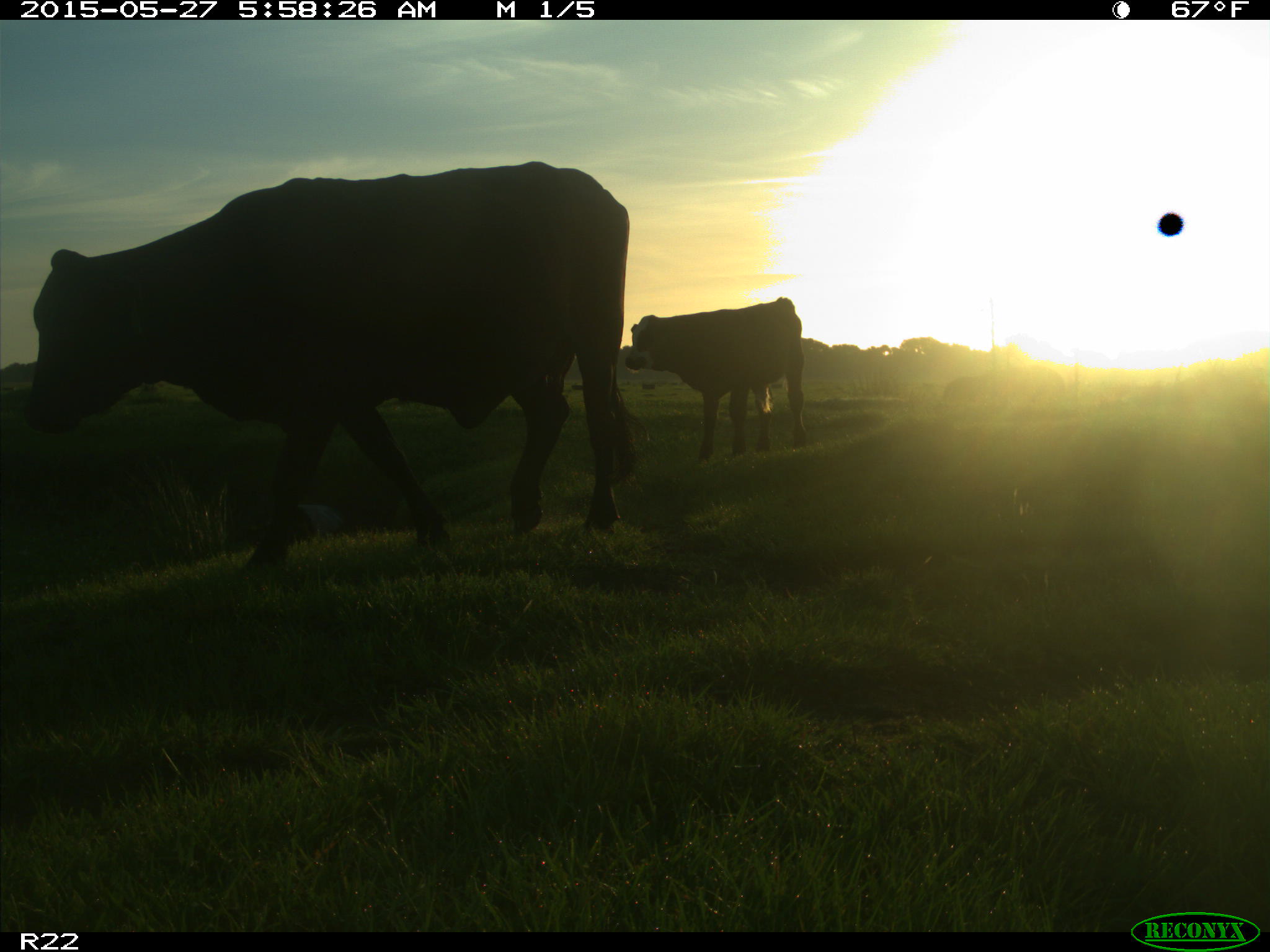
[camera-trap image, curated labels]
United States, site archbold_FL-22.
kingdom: Animalia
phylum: Chordata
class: Mammalia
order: Artiodactyla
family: Bovidae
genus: Bos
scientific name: Bos taurus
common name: domestic cow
Bos taurus (domestic cow).